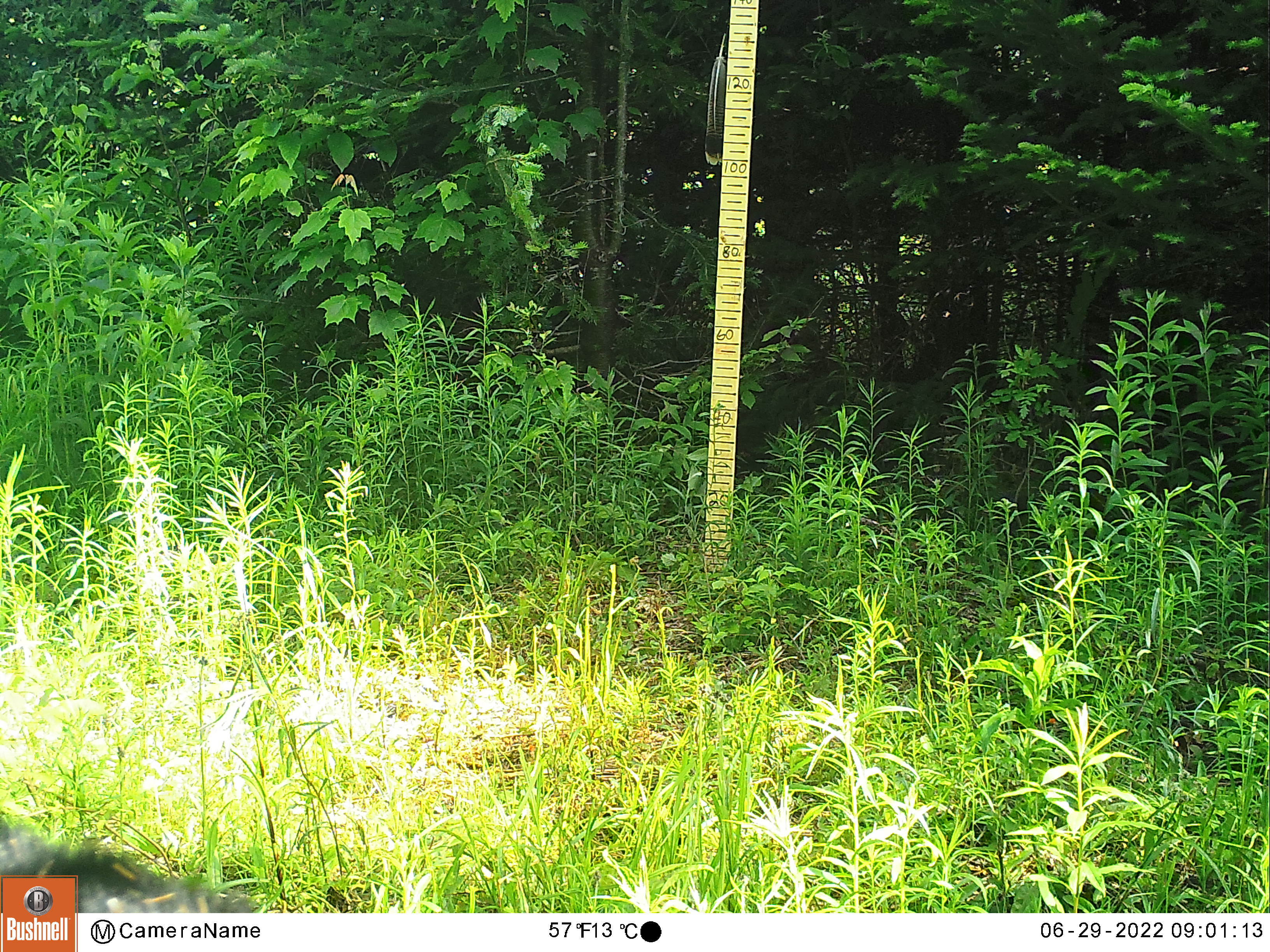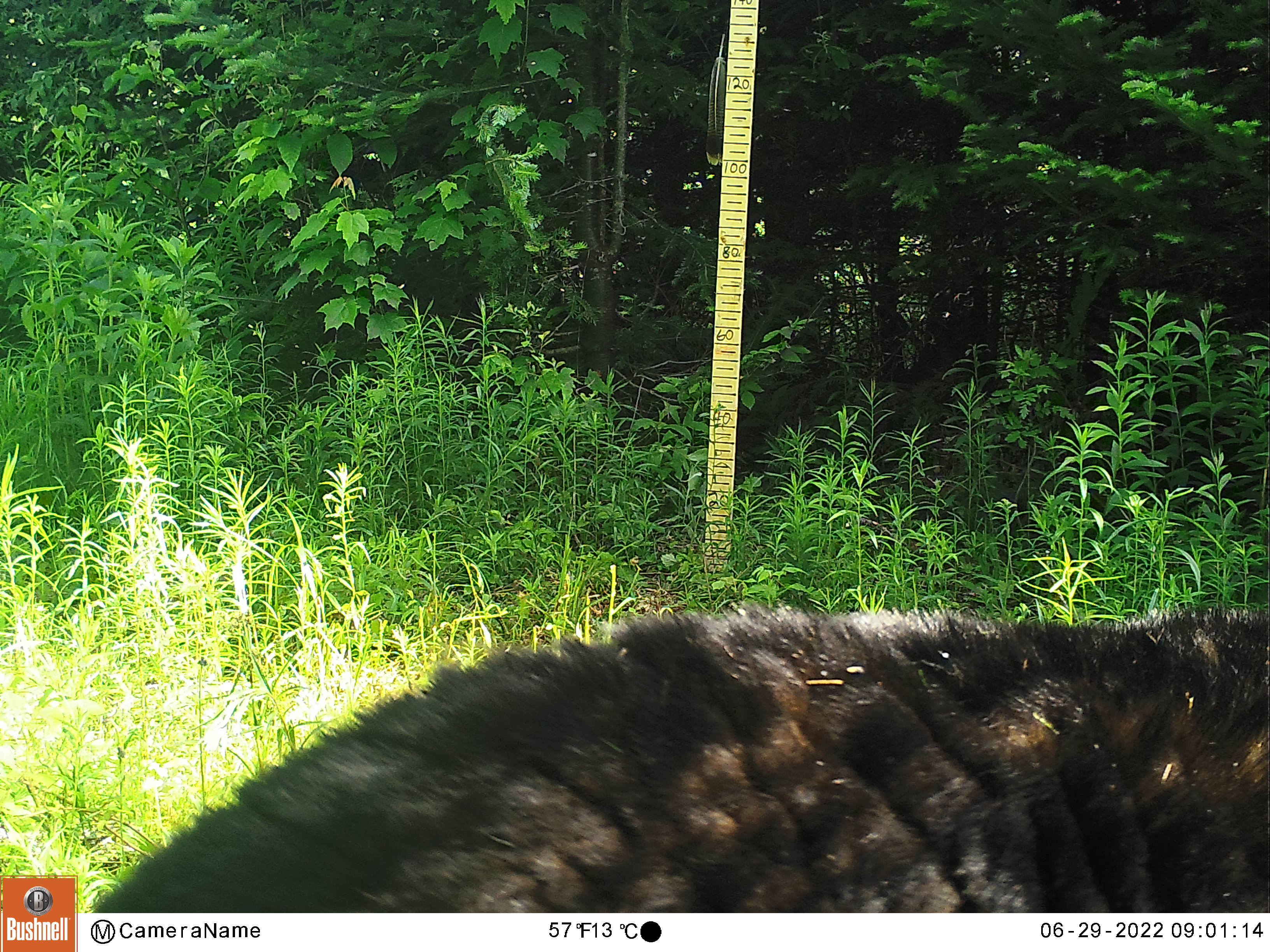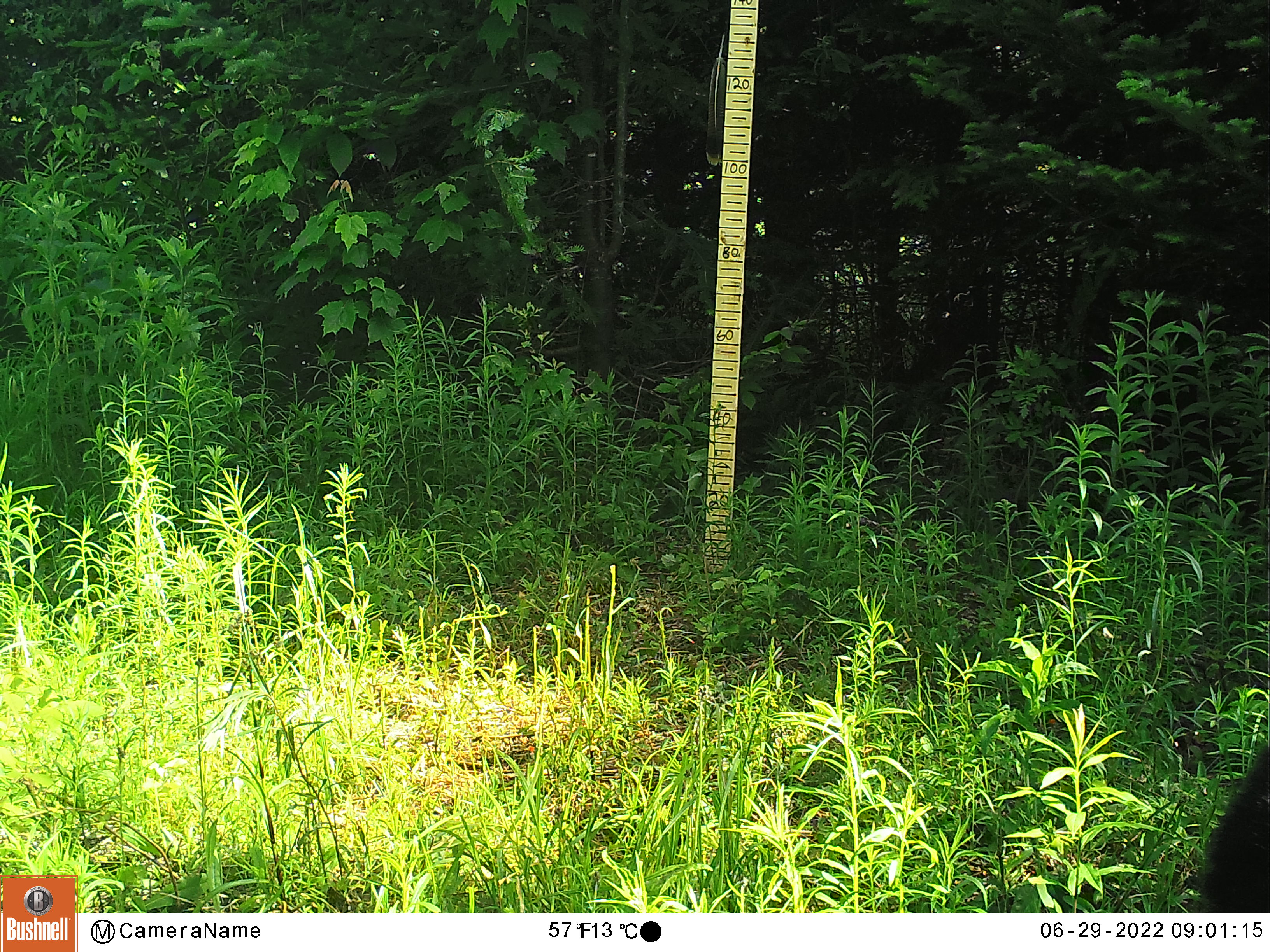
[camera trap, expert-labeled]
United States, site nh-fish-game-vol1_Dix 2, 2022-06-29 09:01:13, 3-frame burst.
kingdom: Animalia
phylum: Chordata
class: Mammalia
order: Carnivora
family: Ursidae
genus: Ursus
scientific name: Ursus americanus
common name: black bear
Black bear (Ursus americanus).